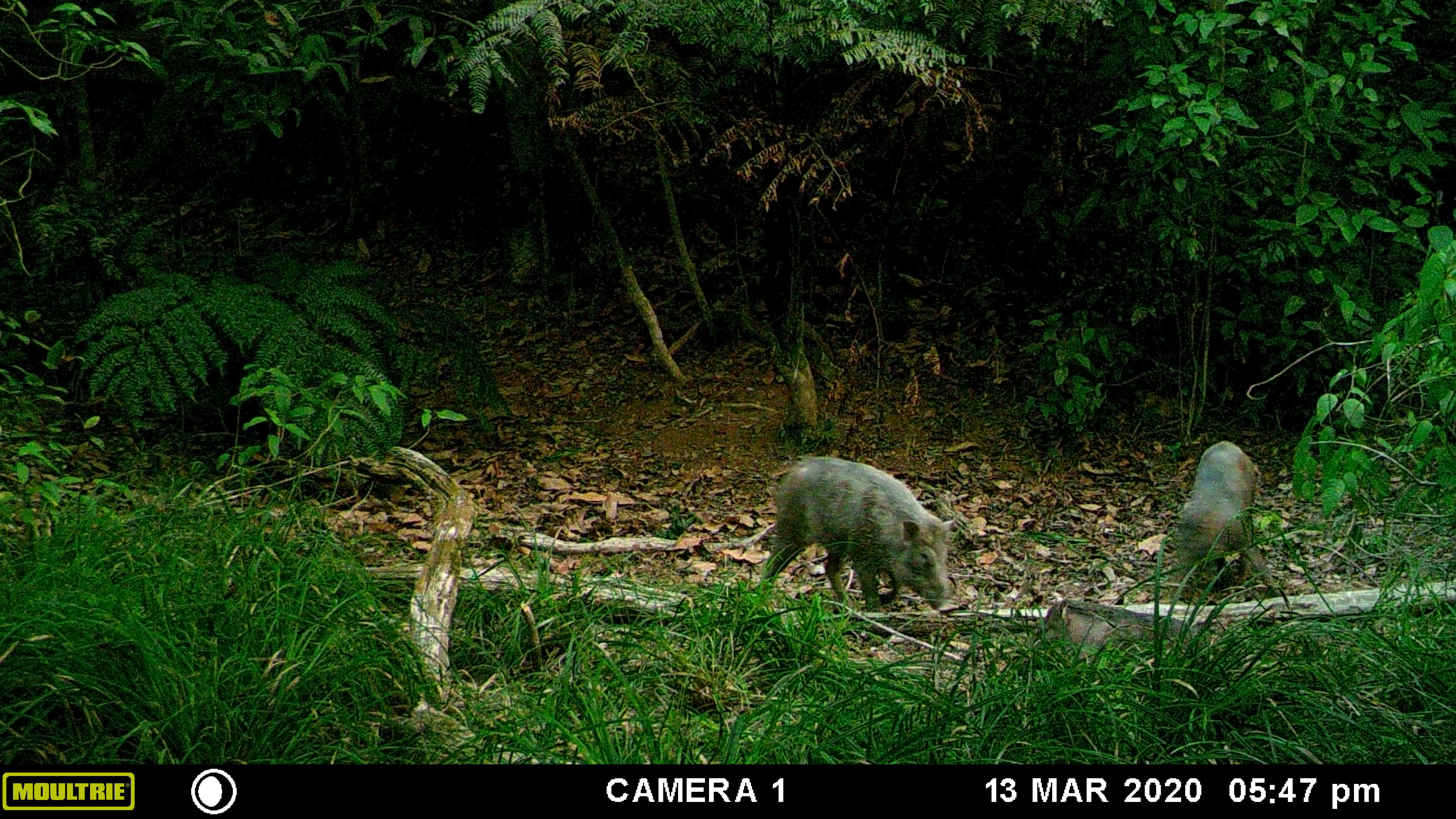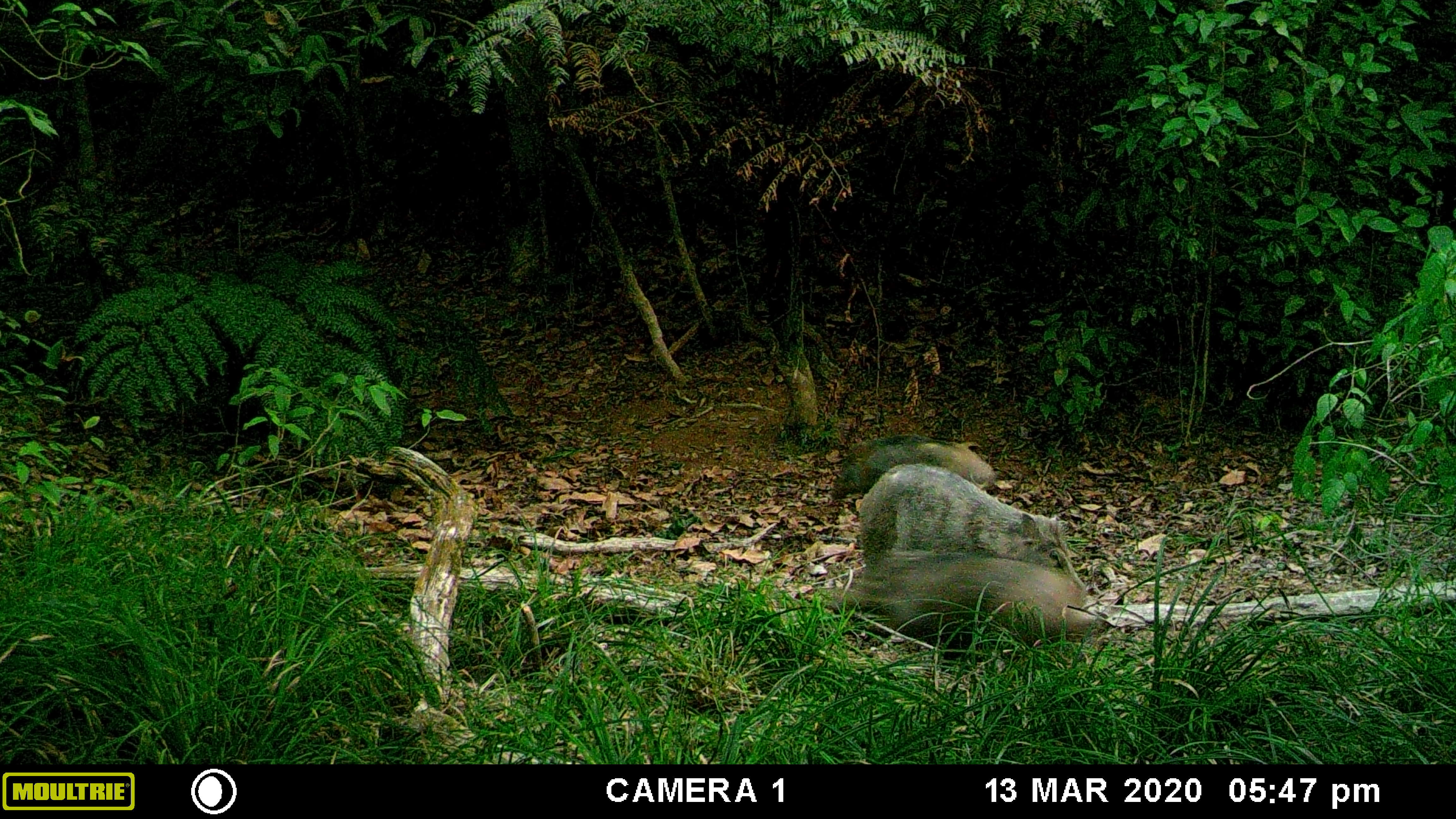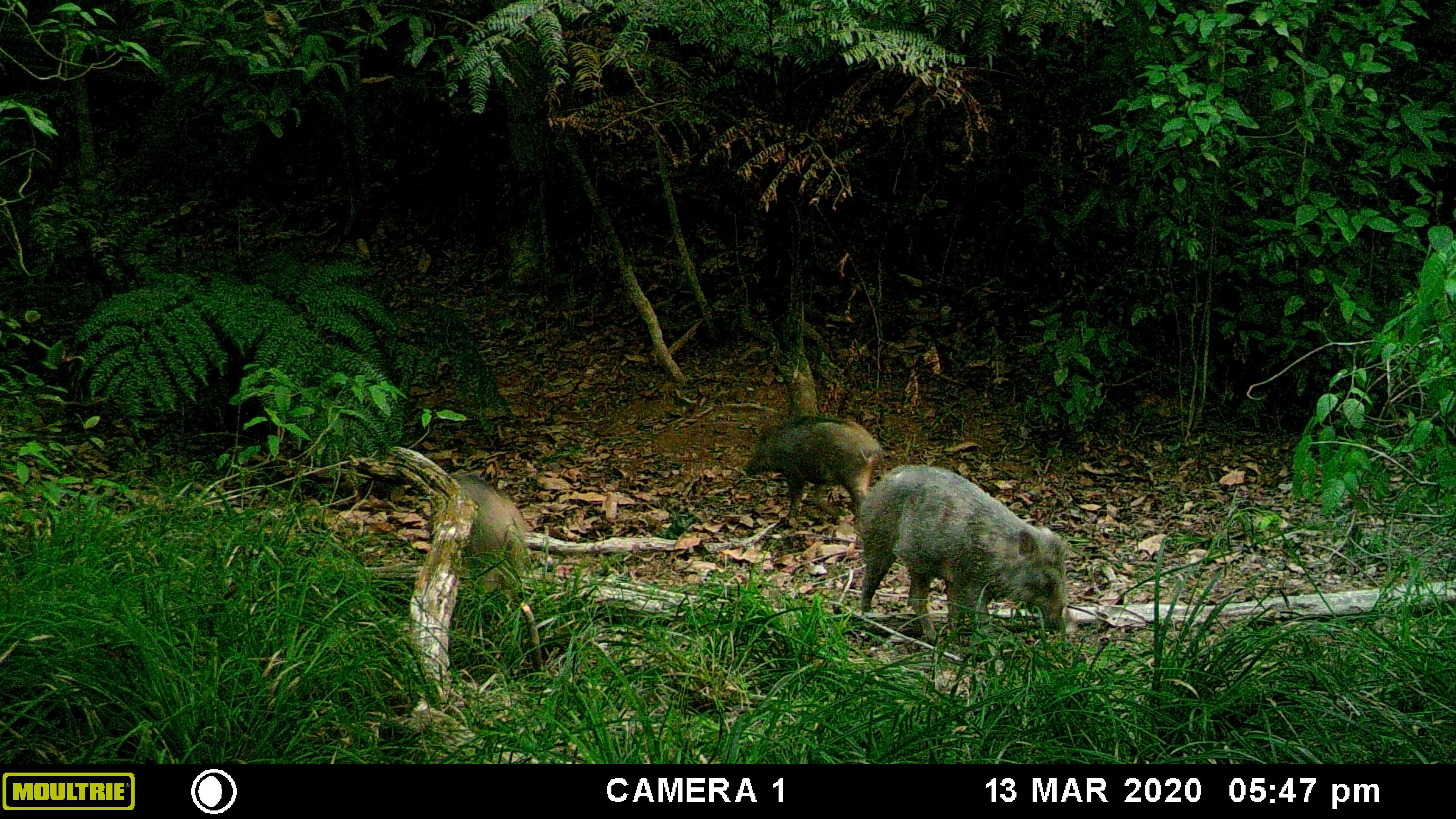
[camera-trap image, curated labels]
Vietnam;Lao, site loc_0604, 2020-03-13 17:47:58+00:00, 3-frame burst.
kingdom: Animalia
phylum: Chordata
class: Mammalia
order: Artiodactyla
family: Suidae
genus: Sus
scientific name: Sus scrofa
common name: eurasian wild pig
Eurasian wild pig (Sus scrofa). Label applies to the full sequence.